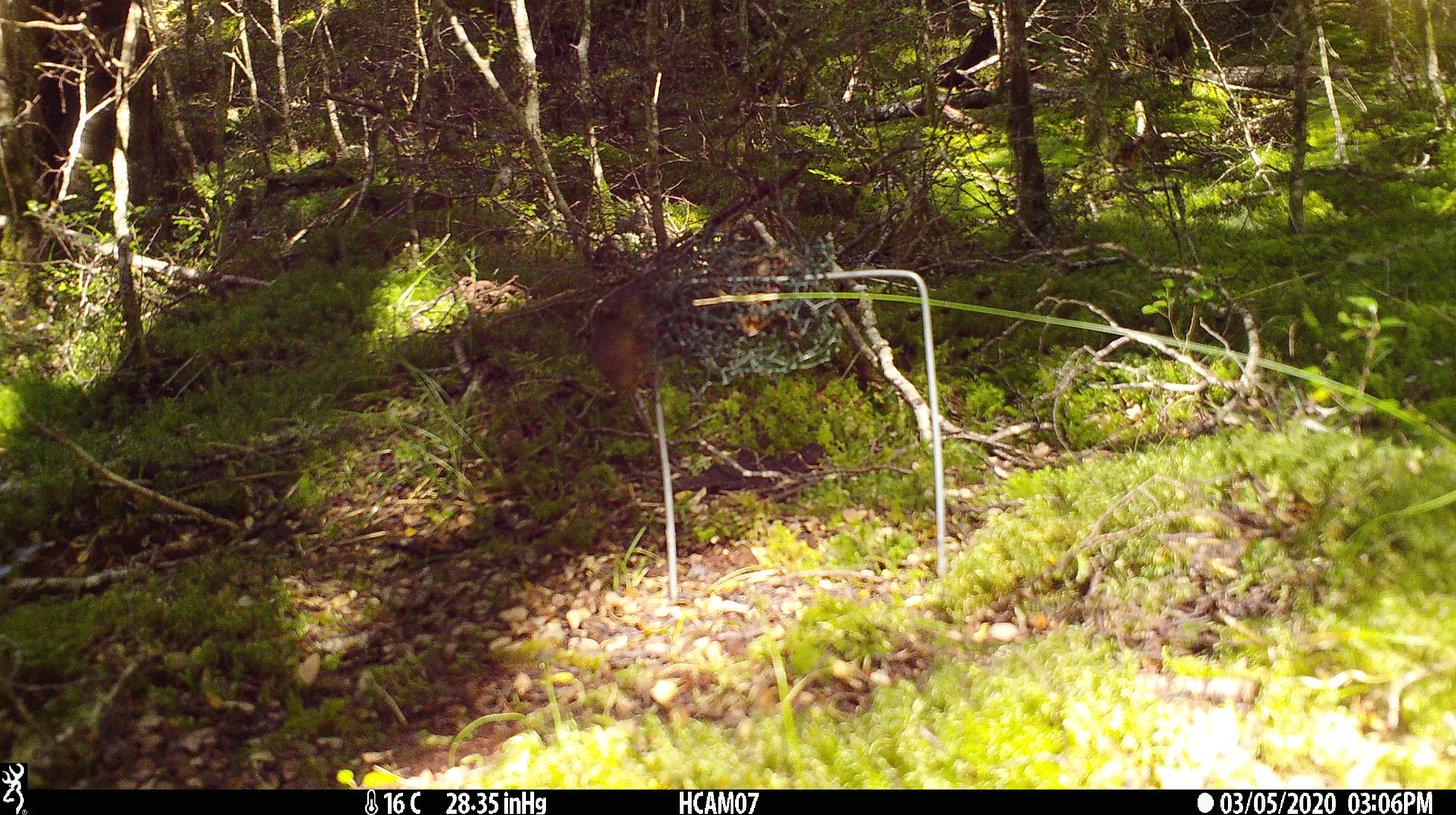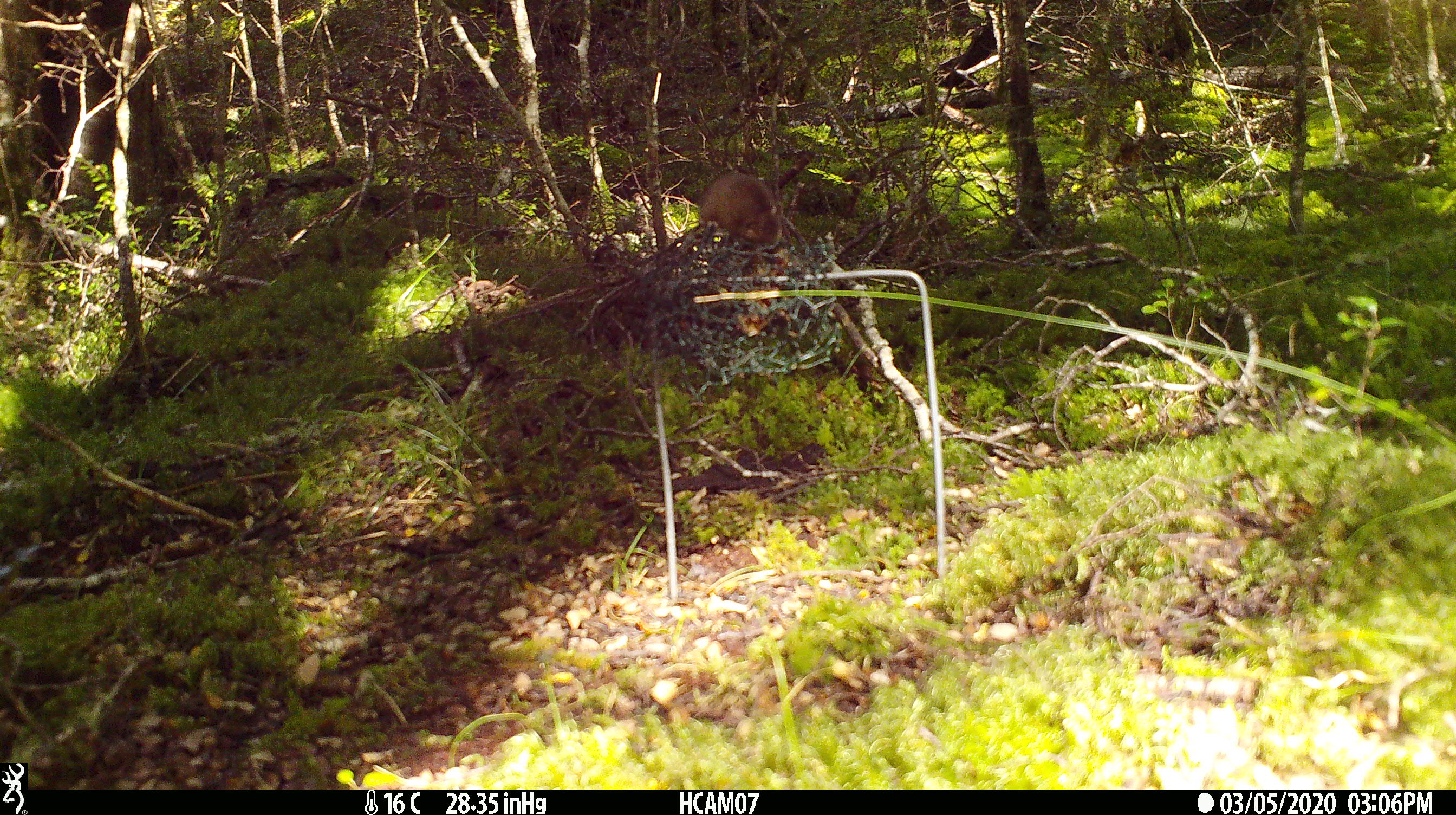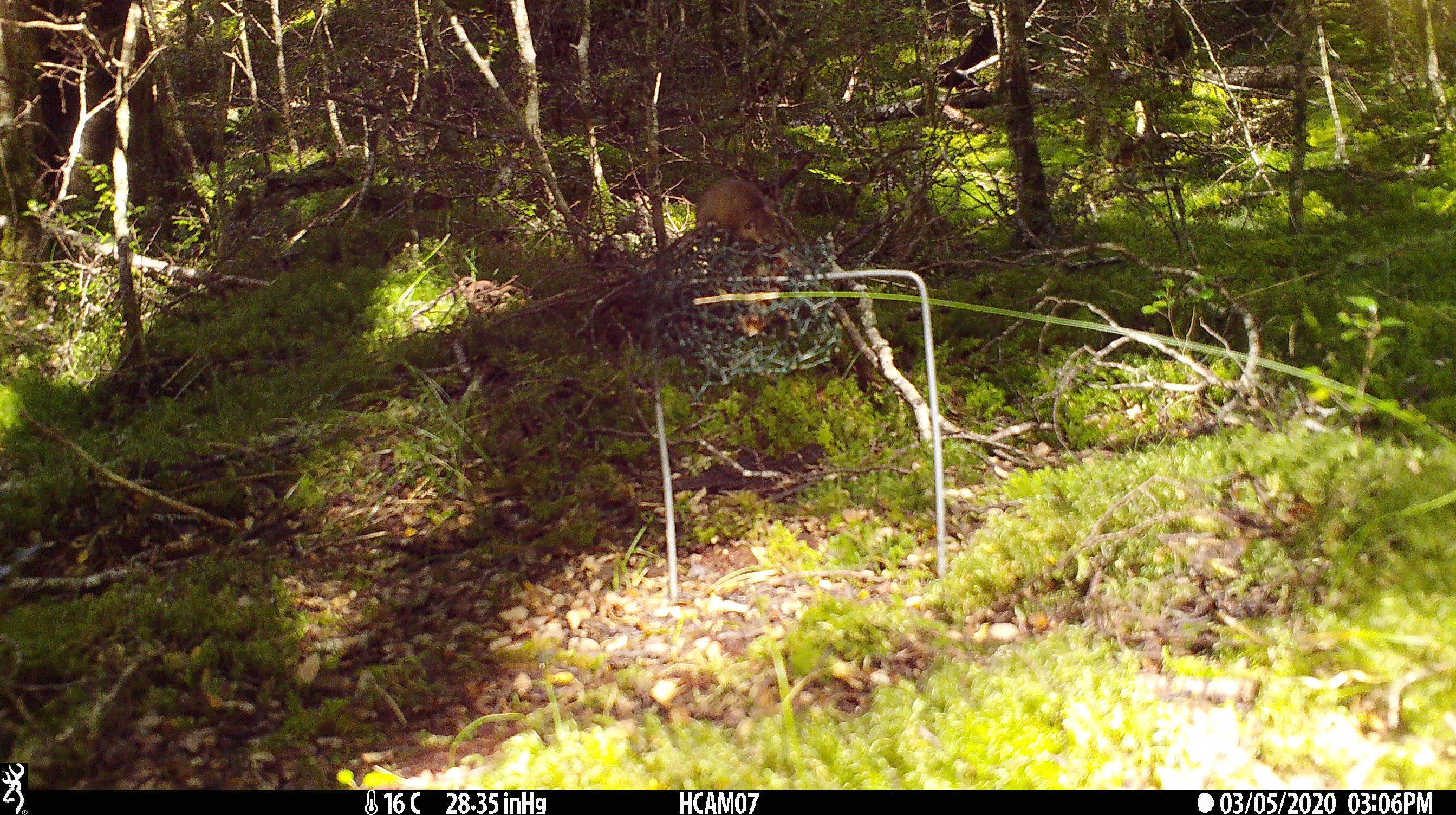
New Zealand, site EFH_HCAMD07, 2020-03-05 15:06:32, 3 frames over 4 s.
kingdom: Animalia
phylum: Chordata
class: Mammalia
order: Rodentia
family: Muridae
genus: Mus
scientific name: Mus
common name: mouse